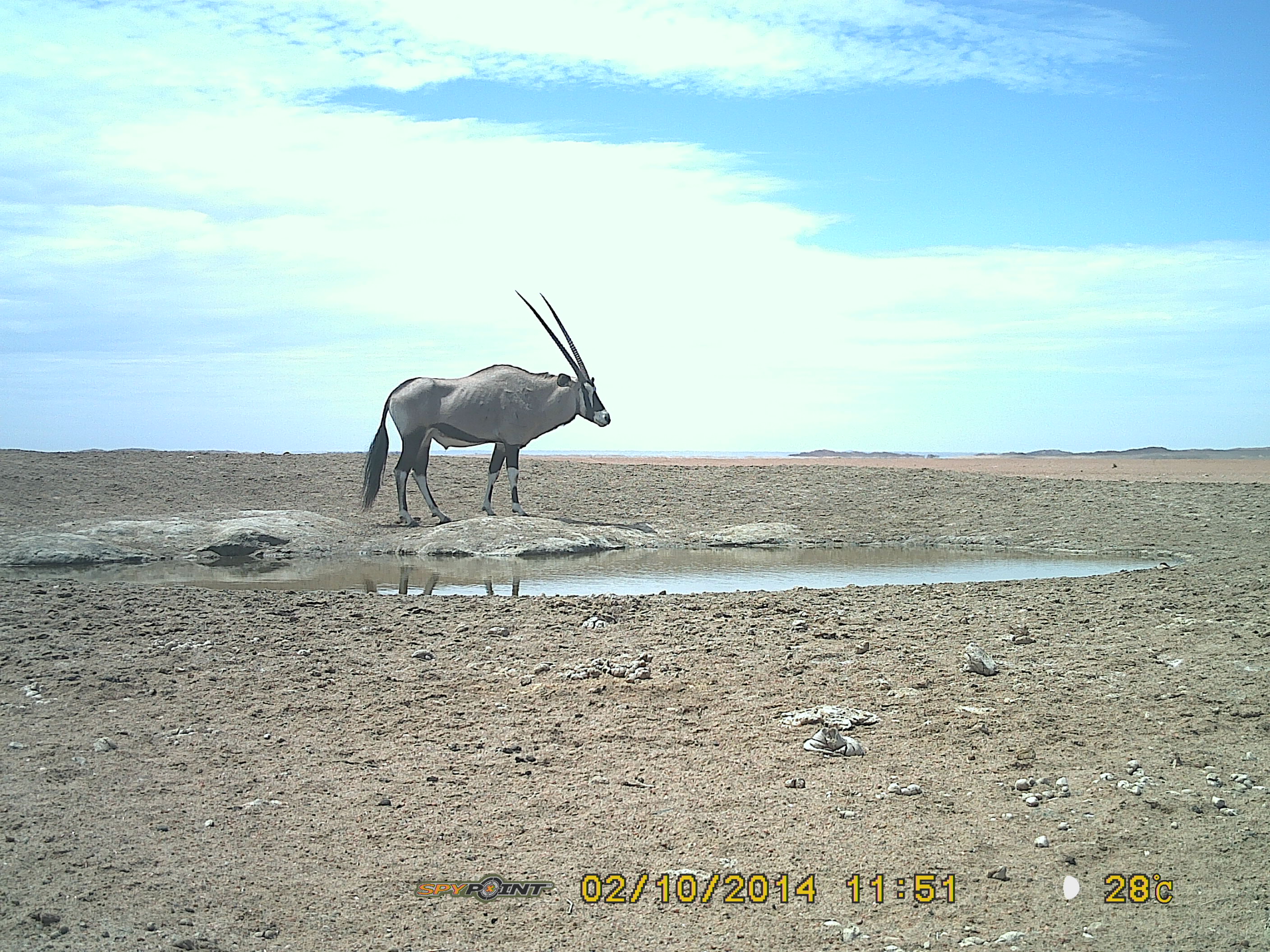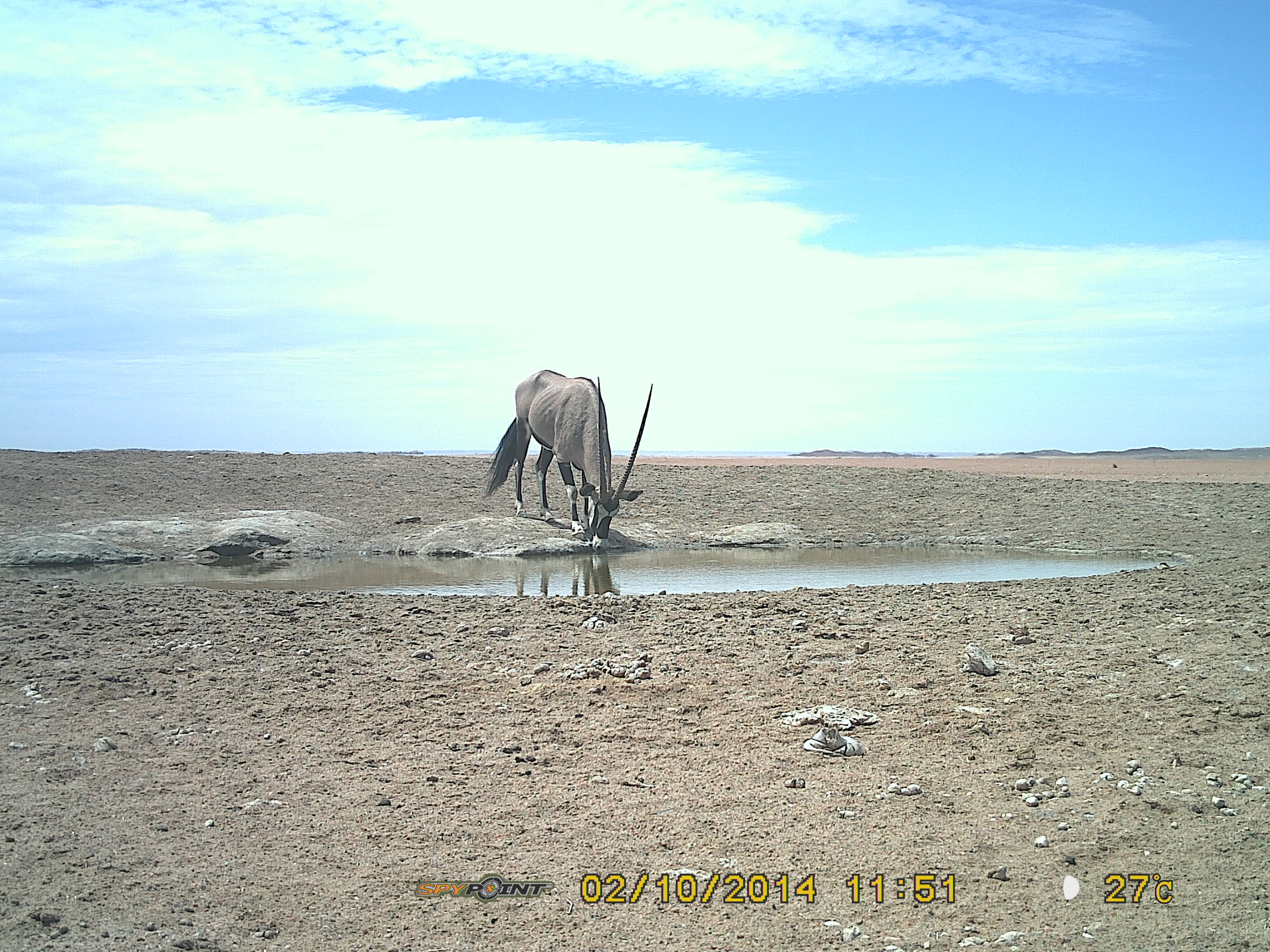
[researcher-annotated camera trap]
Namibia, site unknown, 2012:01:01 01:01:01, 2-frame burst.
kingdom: Animalia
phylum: Chordata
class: Mammalia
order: Artiodactyla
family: Bovidae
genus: Oryx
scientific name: Oryx gazella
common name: gemsbok